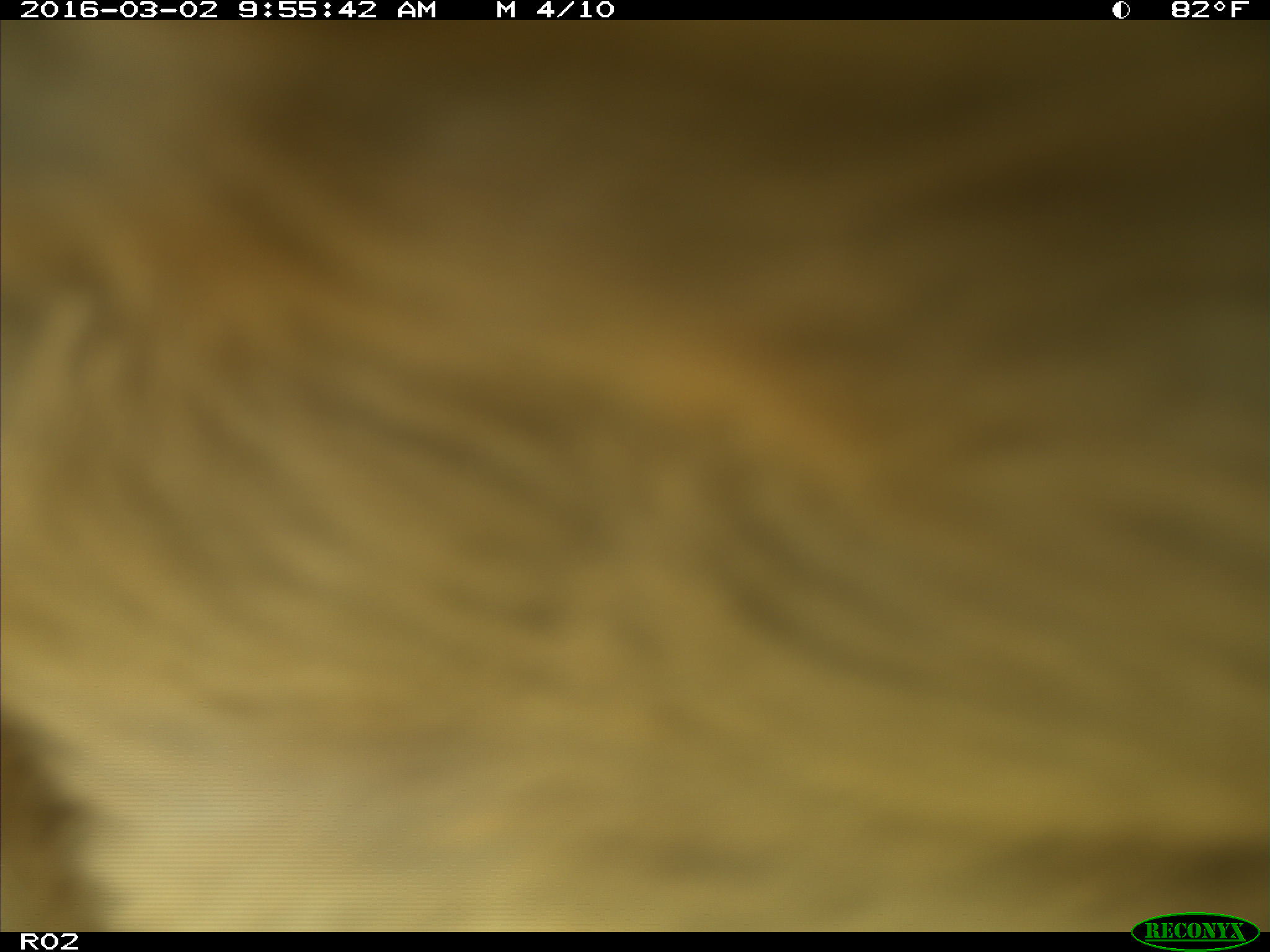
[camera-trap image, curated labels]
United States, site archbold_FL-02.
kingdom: Animalia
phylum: Chordata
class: Mammalia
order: Artiodactyla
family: Bovidae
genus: Bos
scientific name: Bos taurus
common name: domestic cow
Bos taurus (domestic cow).